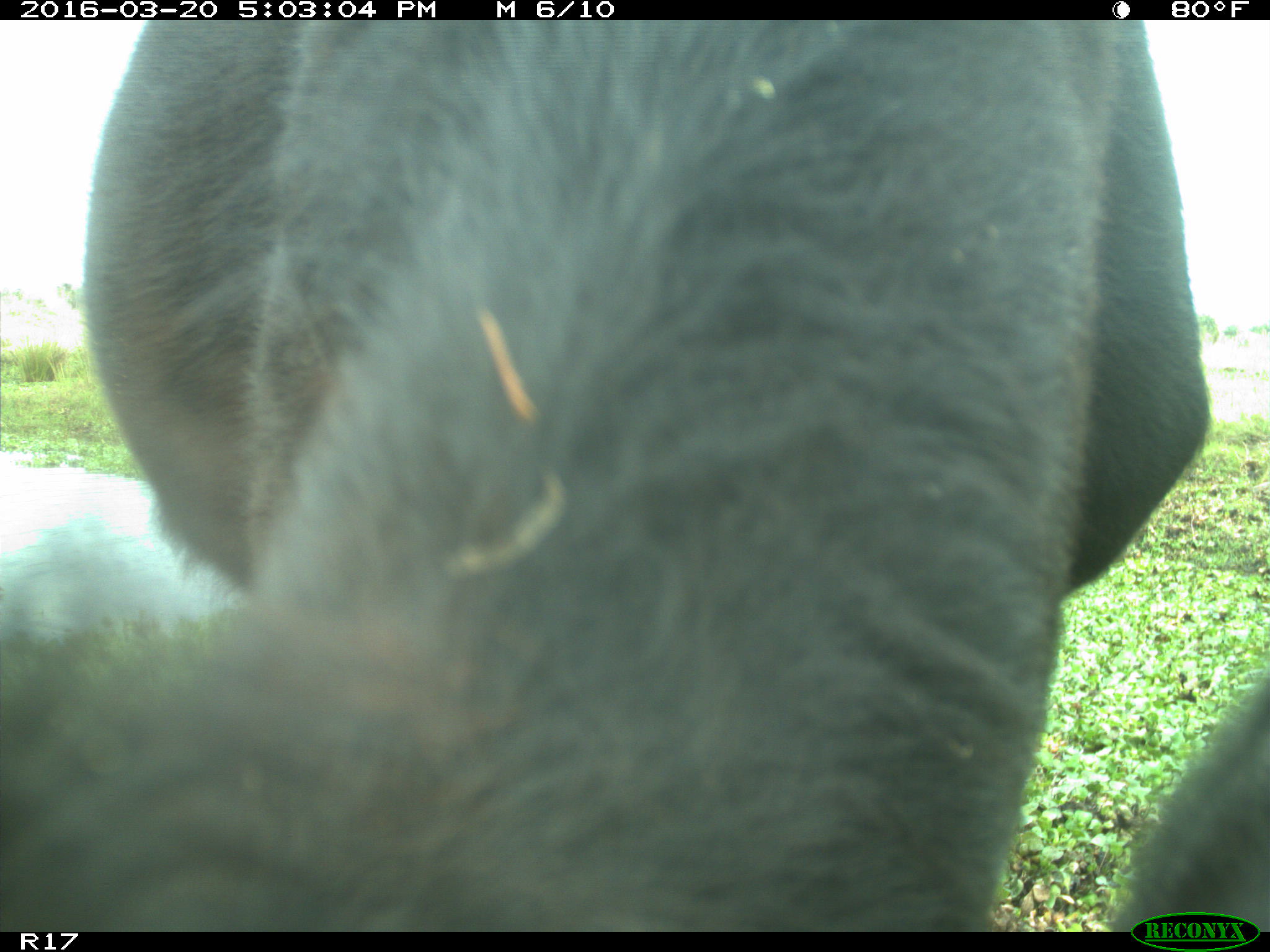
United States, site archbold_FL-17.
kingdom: Animalia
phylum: Chordata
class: Mammalia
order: Artiodactyla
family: Bovidae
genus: Bos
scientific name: Bos taurus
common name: domestic cow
Bos taurus (domestic cow).